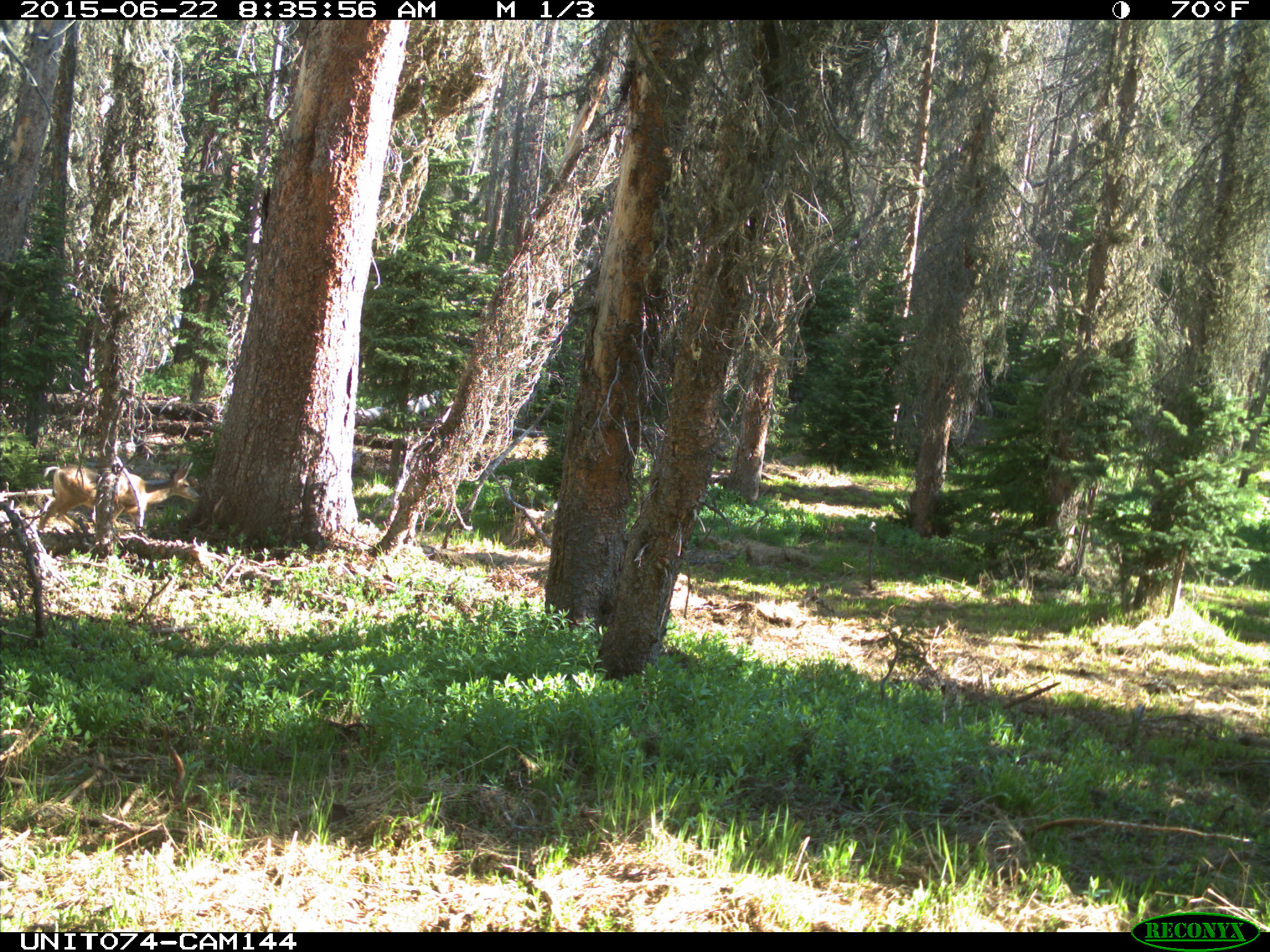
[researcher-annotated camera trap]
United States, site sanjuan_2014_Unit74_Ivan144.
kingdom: Animalia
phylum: Chordata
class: Mammalia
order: Artiodactyla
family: Cervidae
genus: Odocoileus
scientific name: Odocoileus hemionus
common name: mule deer